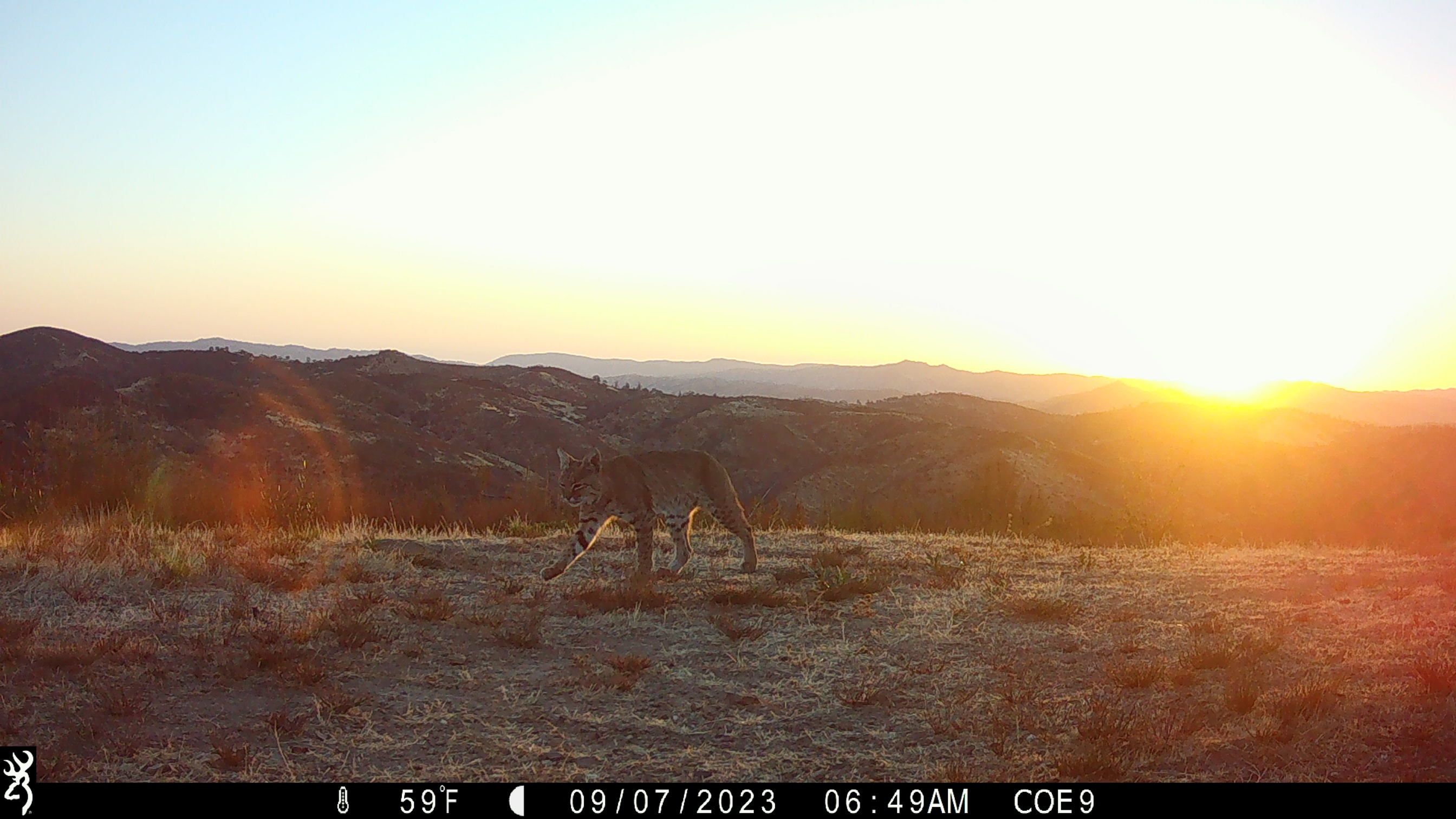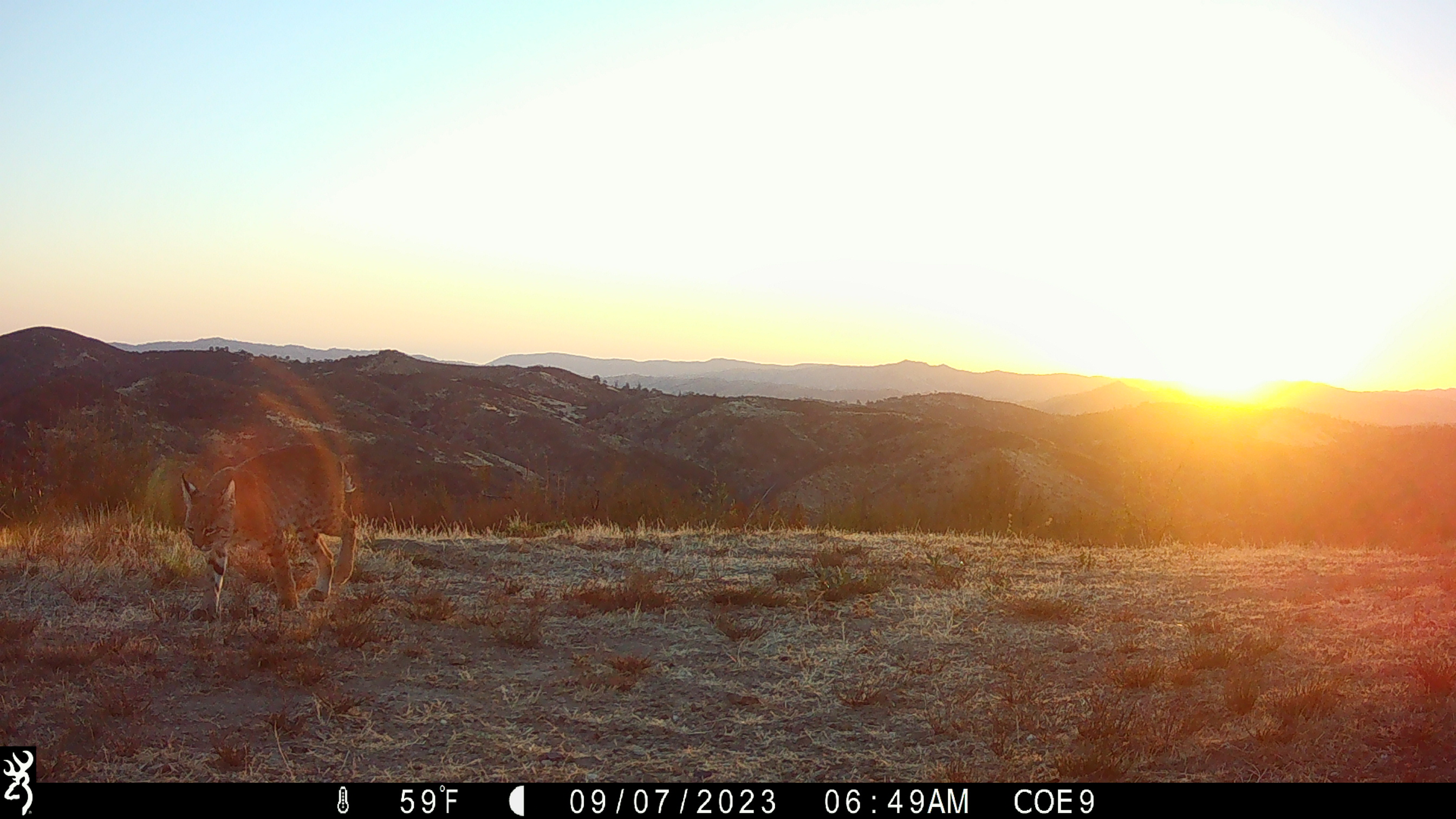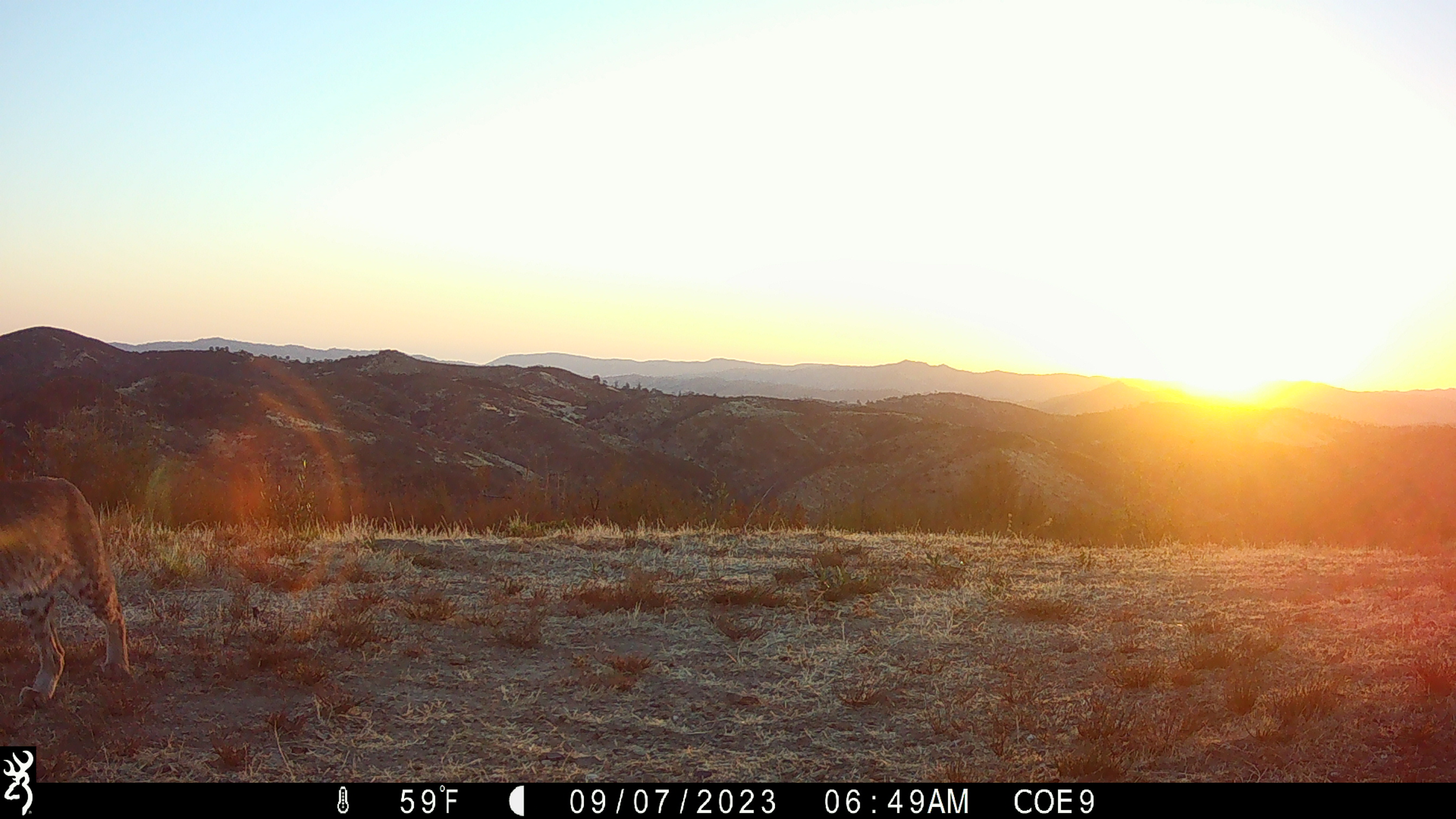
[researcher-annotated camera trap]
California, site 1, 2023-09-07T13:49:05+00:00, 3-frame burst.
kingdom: Animalia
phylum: Chordata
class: Mammalia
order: Carnivora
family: Felidae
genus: Lynx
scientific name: Lynx rufus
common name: bobcat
Bobcat (Lynx rufus).